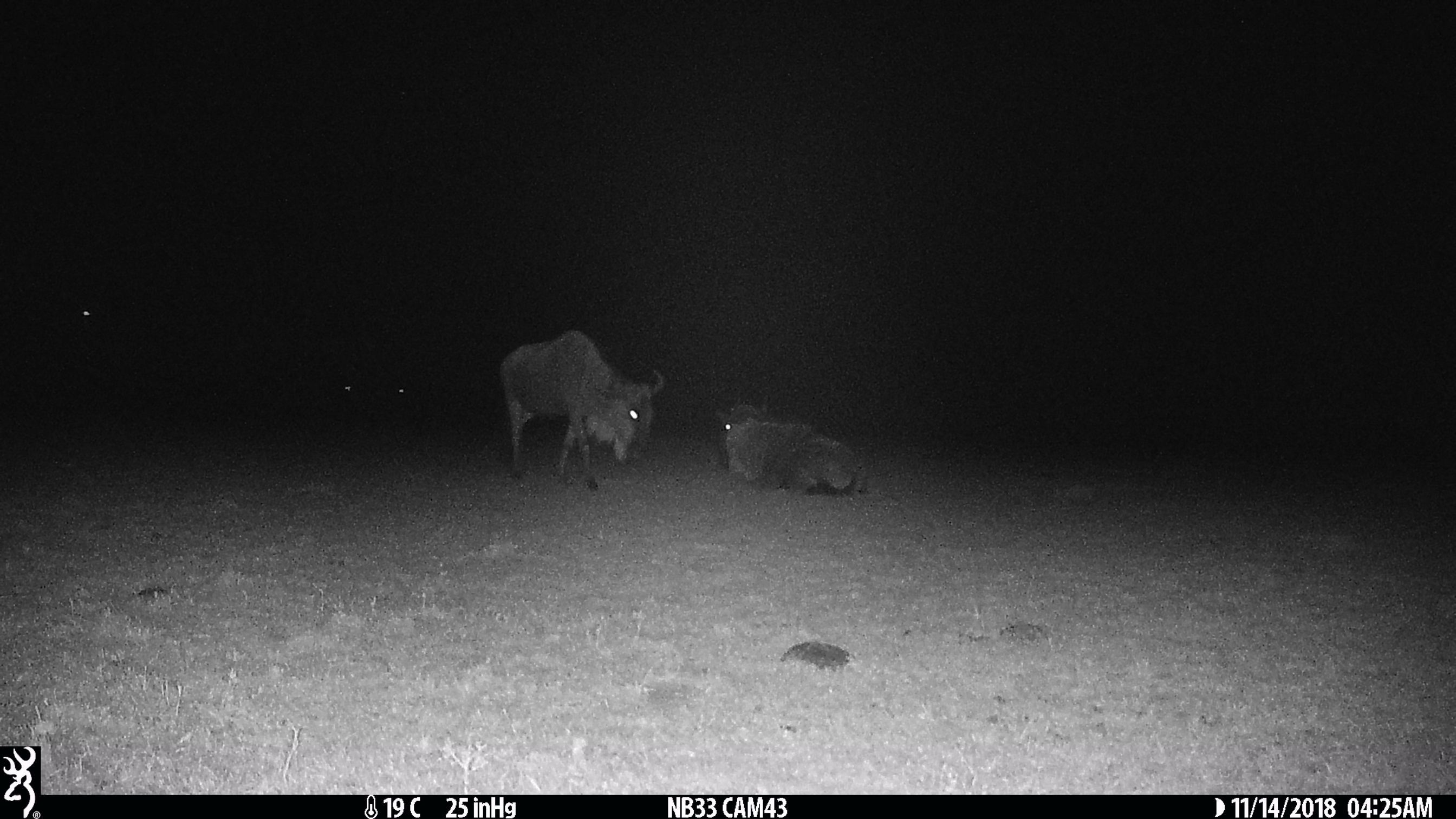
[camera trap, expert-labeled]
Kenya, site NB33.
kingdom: Animalia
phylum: Chordata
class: Mammalia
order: Artiodactyla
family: Bovidae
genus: Connochaetes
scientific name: Connochaetes taurinus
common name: blue wildebeest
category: wildebeest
Wildebeest (blue wildebeest) (Connochaetes taurinus).